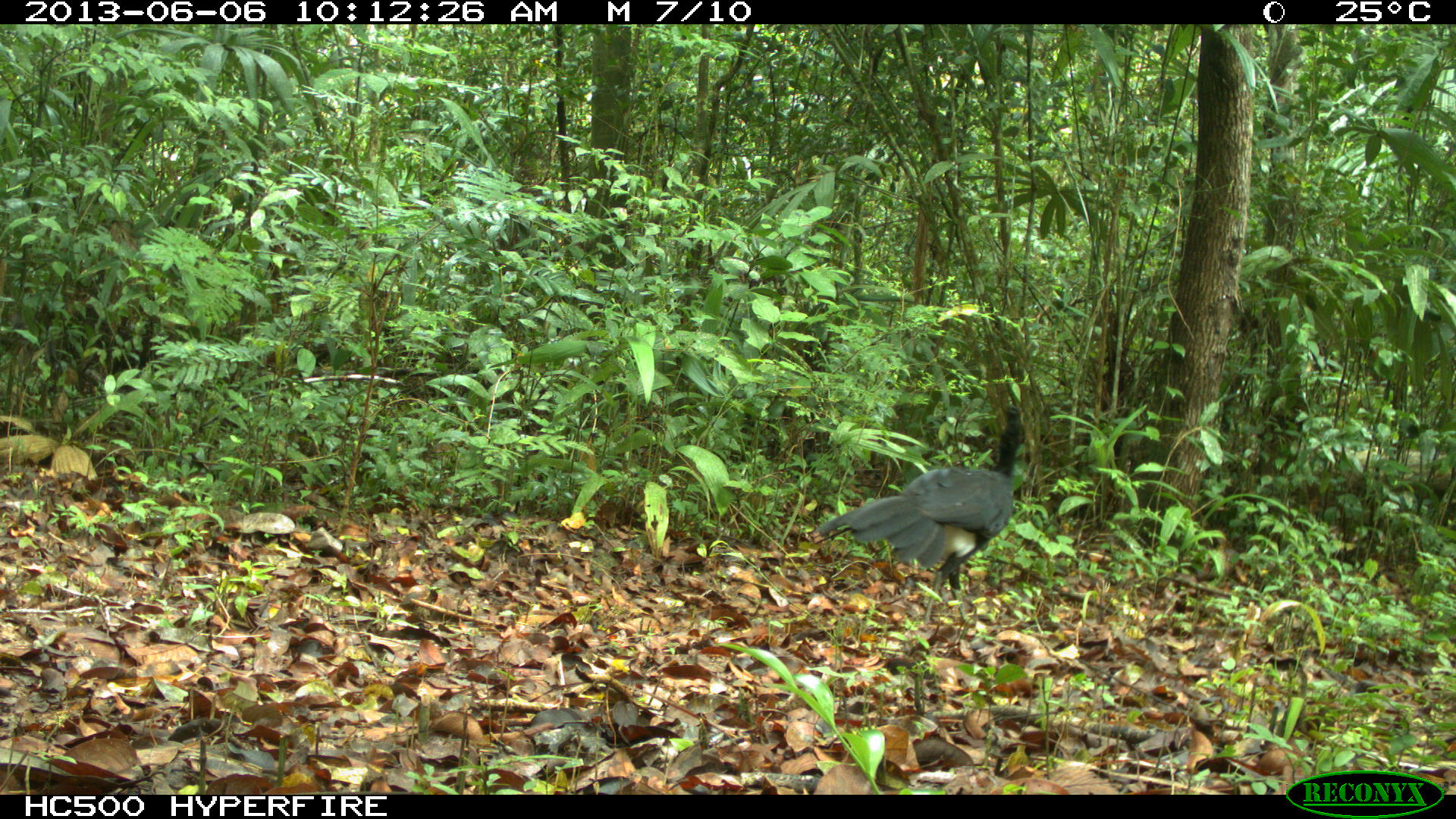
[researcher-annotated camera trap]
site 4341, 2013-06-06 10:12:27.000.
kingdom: Animalia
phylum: Chordata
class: Aves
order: Galliformes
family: Cracidae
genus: Crax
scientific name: Crax rubra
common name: great curassow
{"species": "Crax rubra (great curassow)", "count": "1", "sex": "male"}